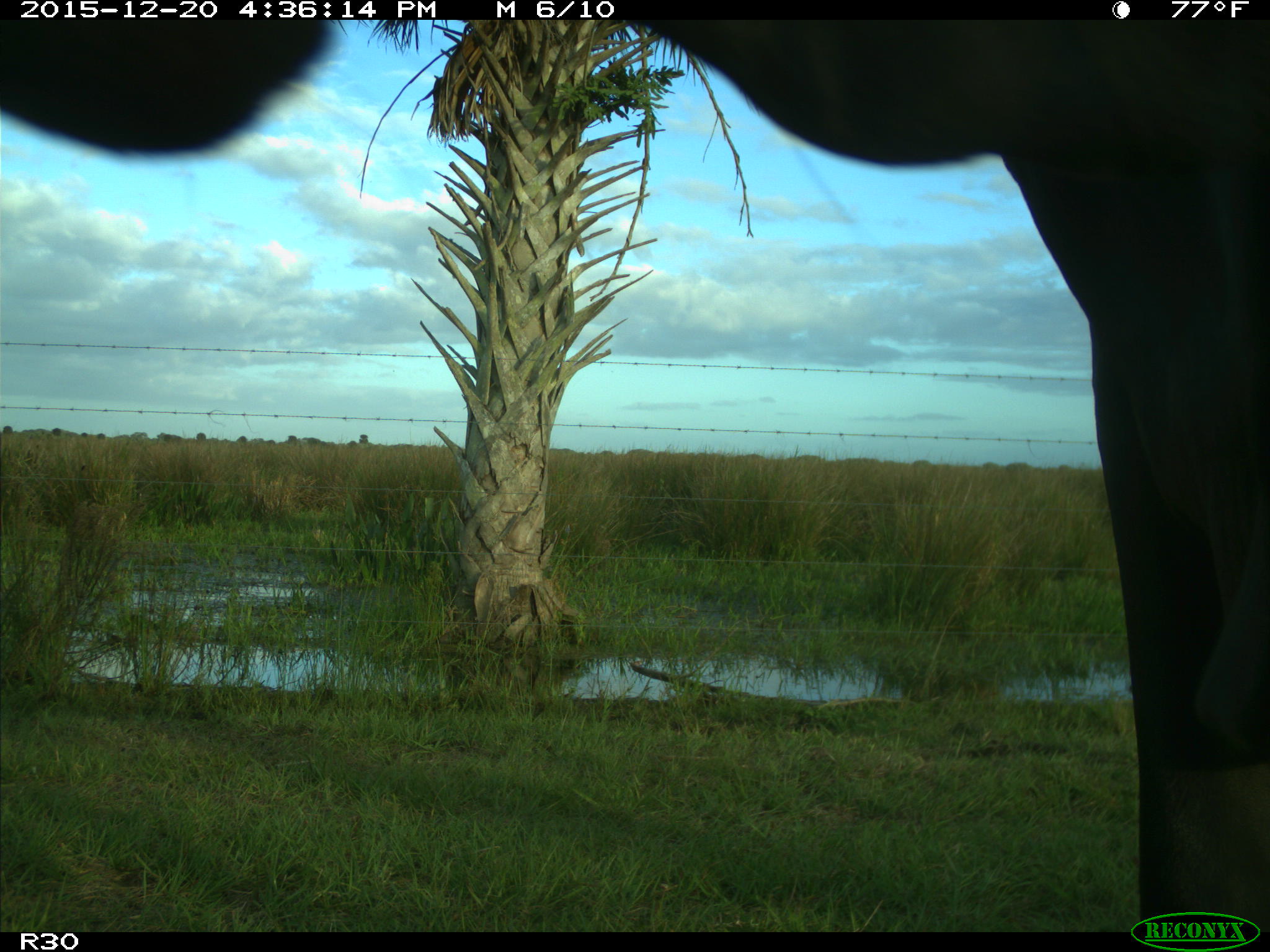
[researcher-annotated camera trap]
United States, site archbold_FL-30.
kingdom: Animalia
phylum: Chordata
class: Mammalia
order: Artiodactyla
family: Bovidae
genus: Bos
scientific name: Bos taurus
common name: domestic cow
Bos taurus (domestic cow).